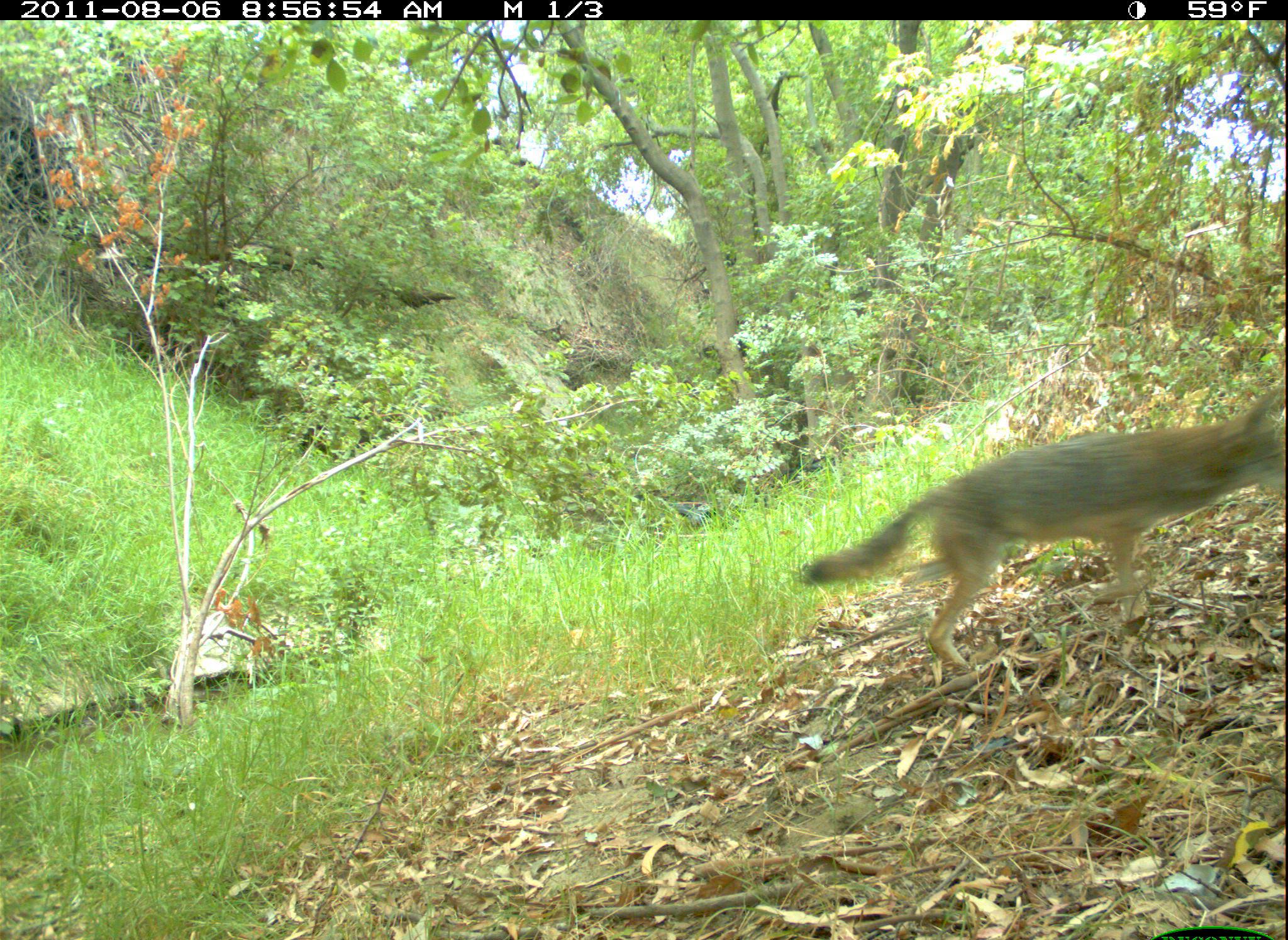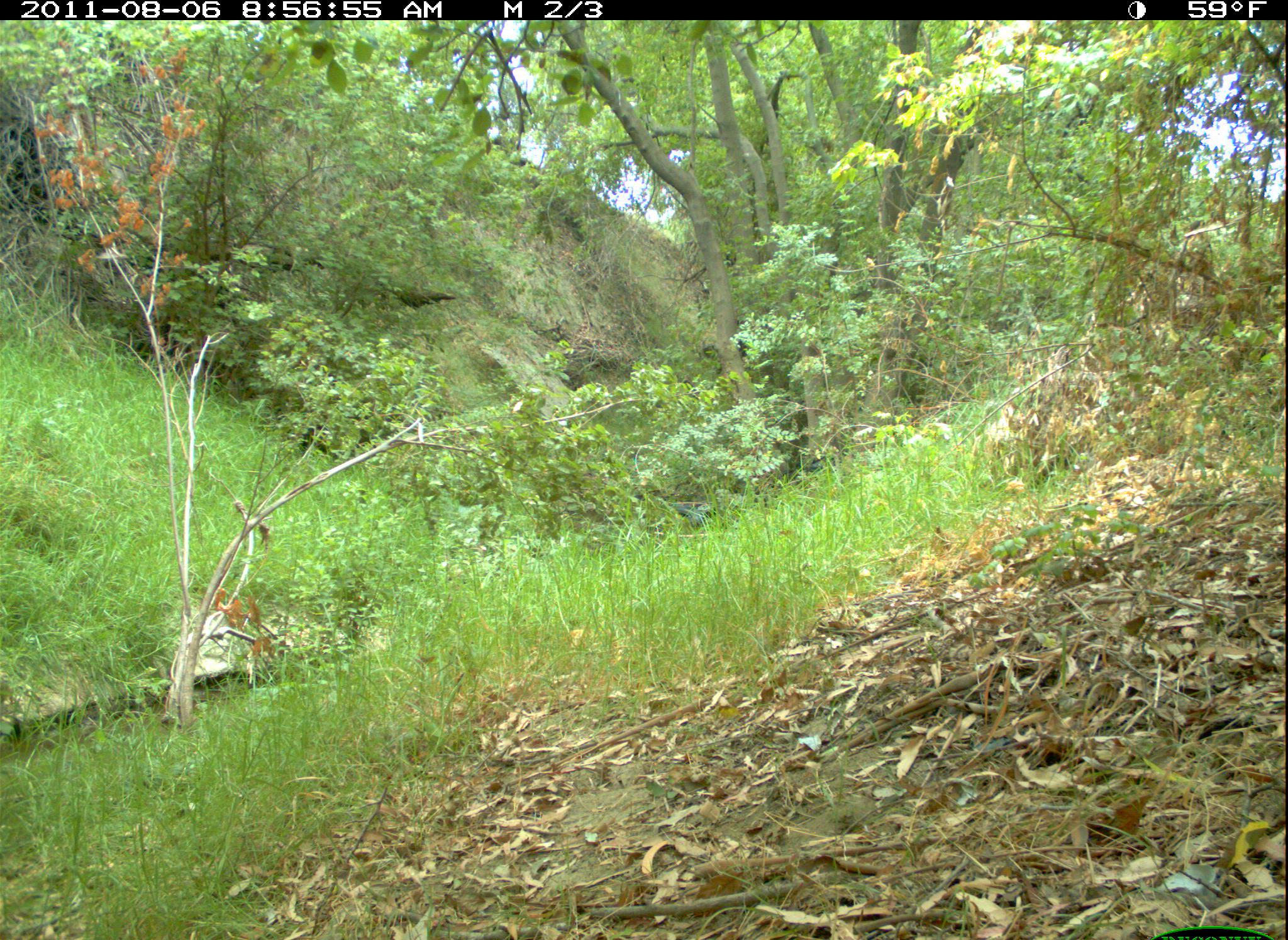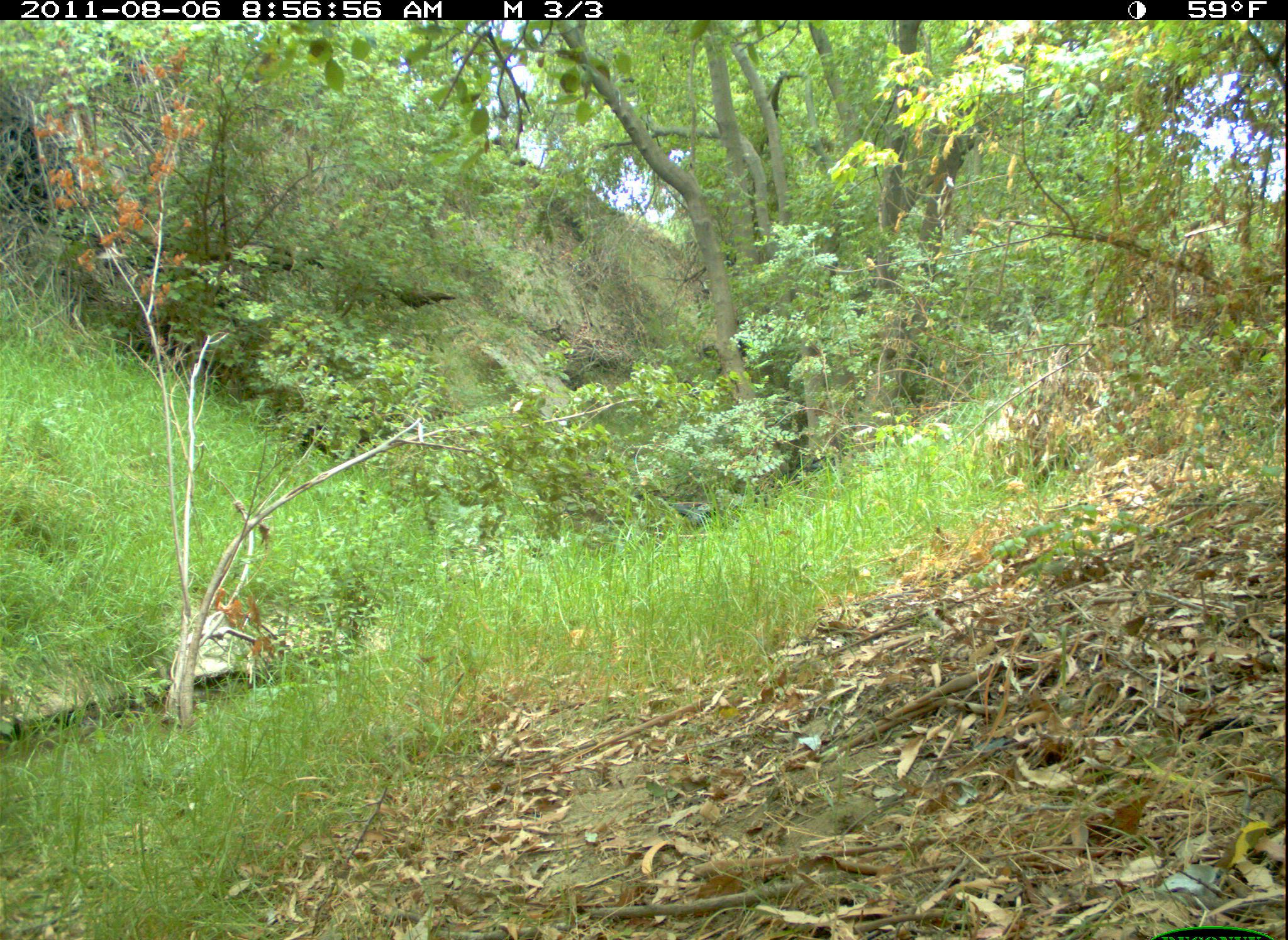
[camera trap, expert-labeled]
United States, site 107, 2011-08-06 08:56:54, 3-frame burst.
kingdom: Animalia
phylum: Chordata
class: Mammalia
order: Carnivora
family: Canidae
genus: Canis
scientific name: Canis latrans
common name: coyote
Coyote (Canis latrans).